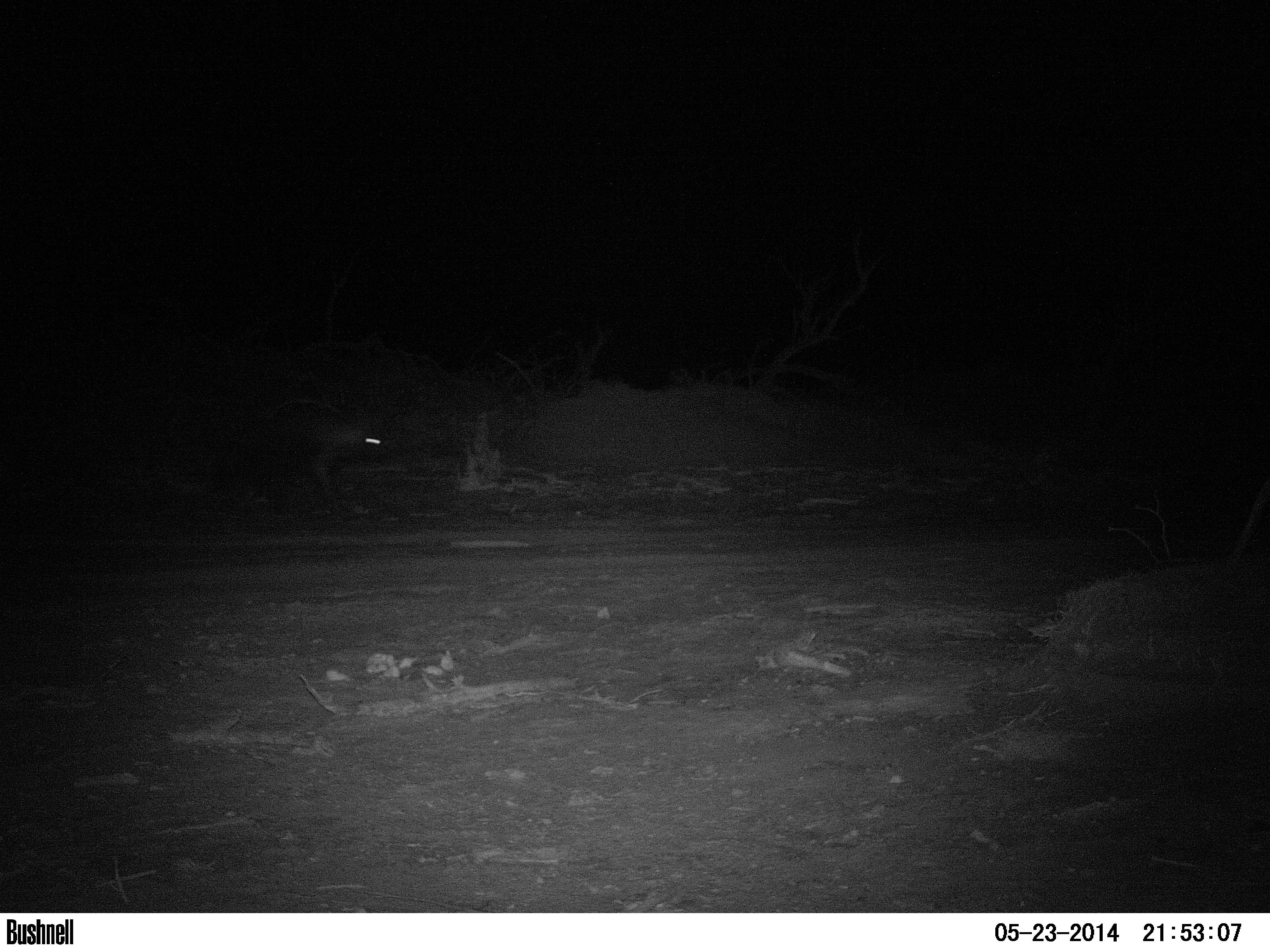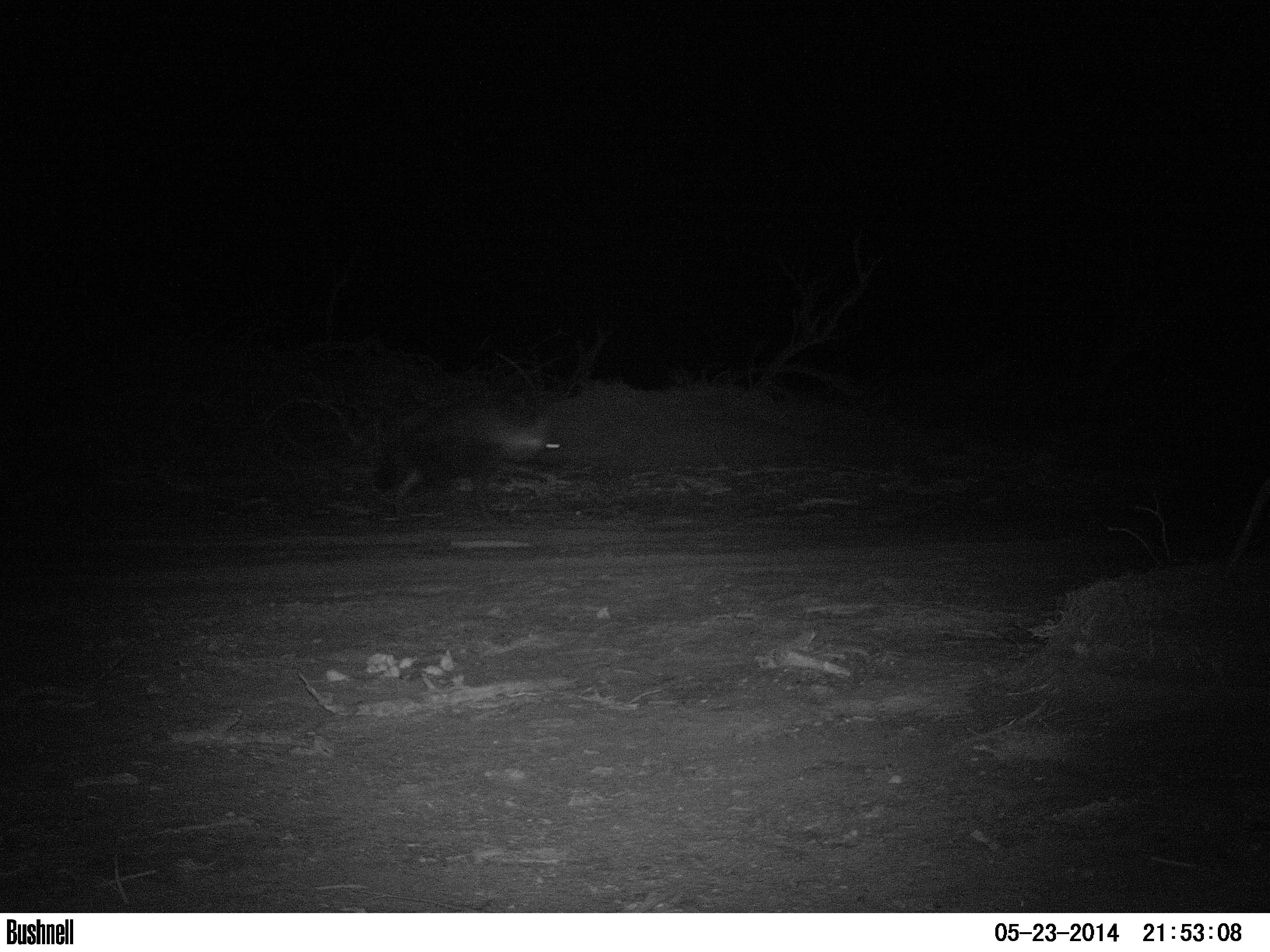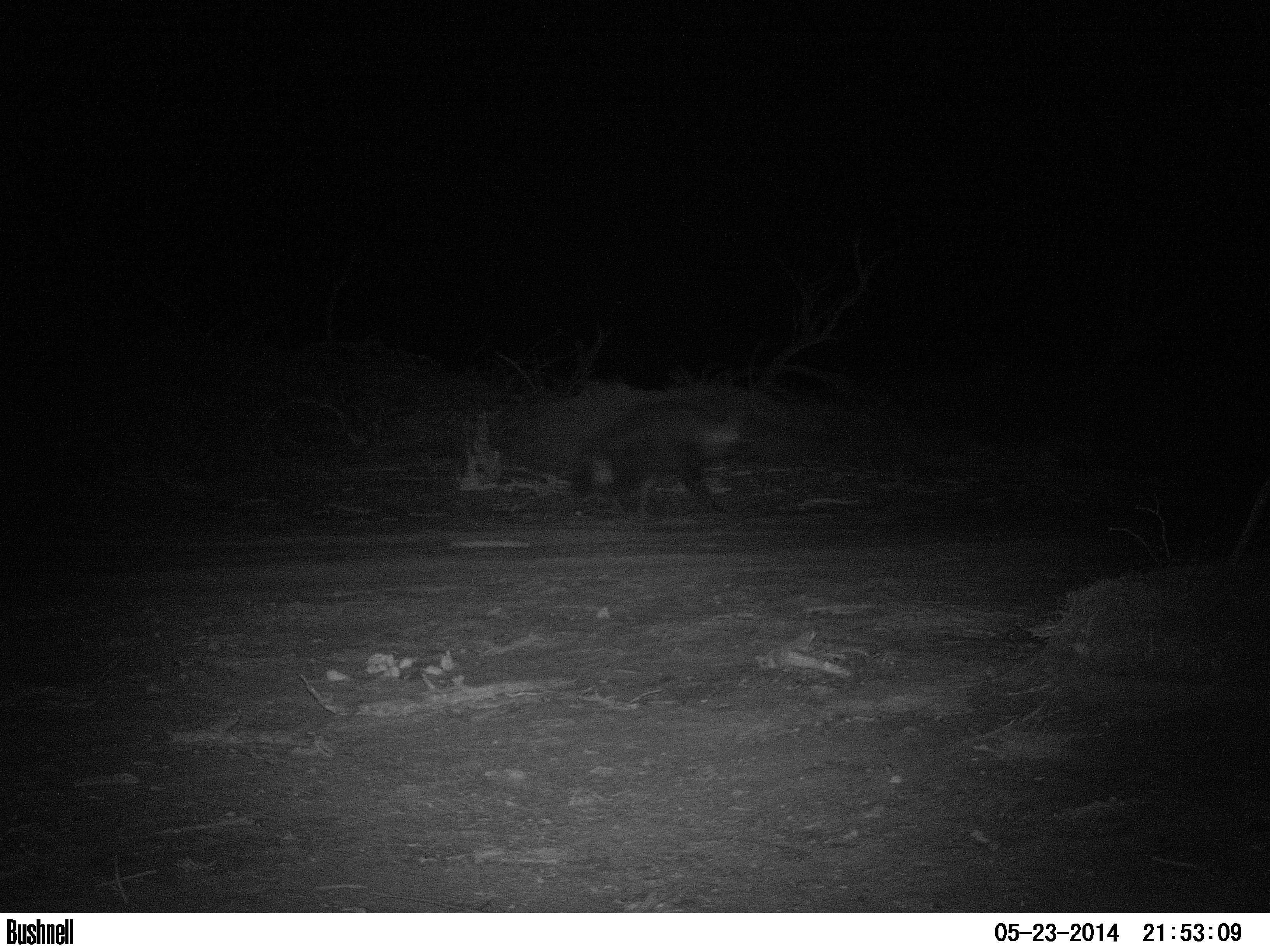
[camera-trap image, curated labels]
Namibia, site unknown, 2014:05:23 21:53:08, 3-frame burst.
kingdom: Animalia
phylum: Chordata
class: Mammalia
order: Carnivora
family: Hyaenidae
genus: Parahyaena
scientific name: Parahyaena brunnea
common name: brown hyena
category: hyaena brunnea